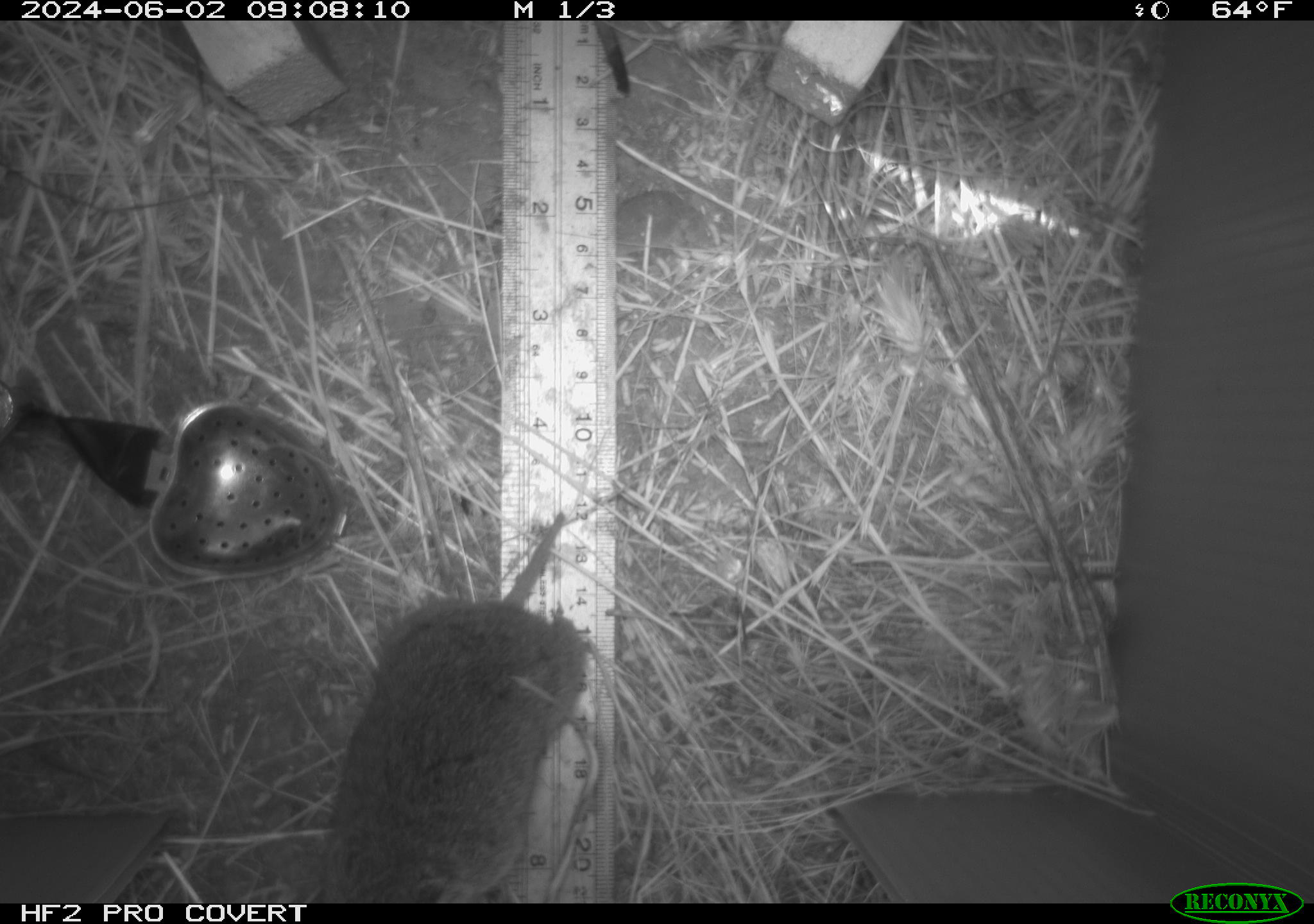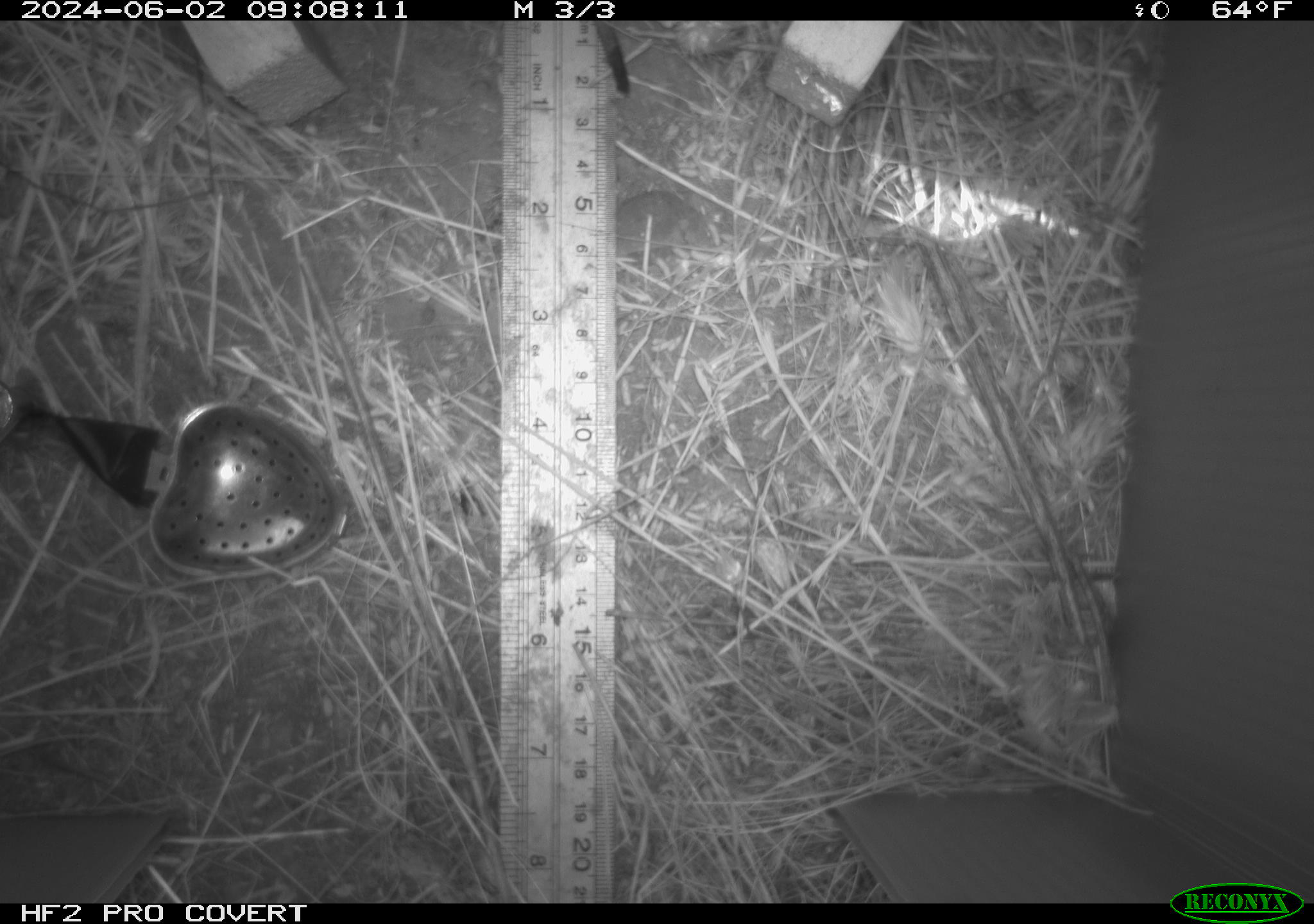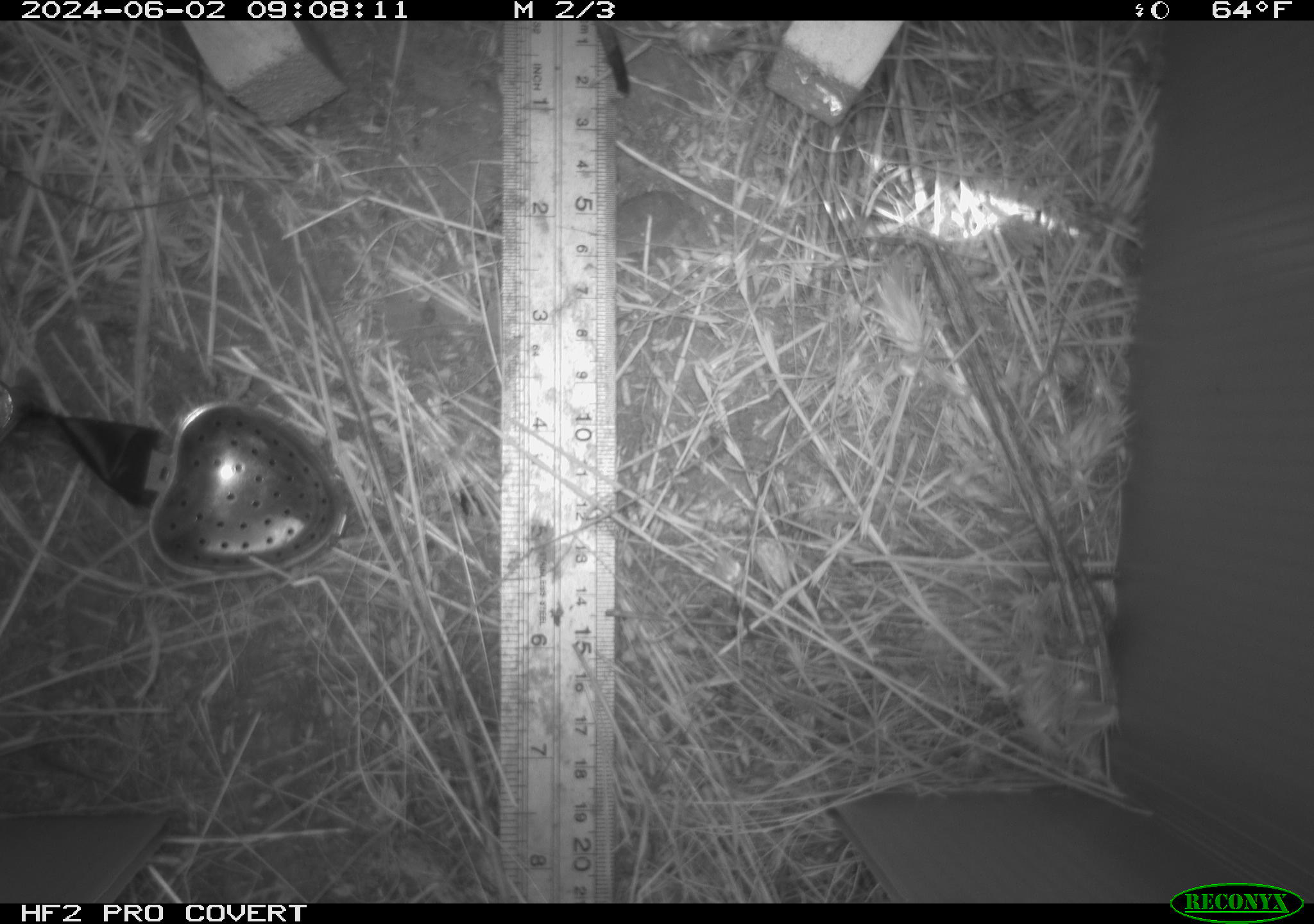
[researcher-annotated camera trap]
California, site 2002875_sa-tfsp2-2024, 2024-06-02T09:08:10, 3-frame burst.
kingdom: Animalia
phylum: Chordata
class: Mammalia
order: Rodentia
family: Cricetidae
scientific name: Arvicolinae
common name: voles, lemmings, and muskrats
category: arvicolinae subfamily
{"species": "arvicolinae subfamily (voles, lemmings, and muskrats) (Arvicolinae)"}